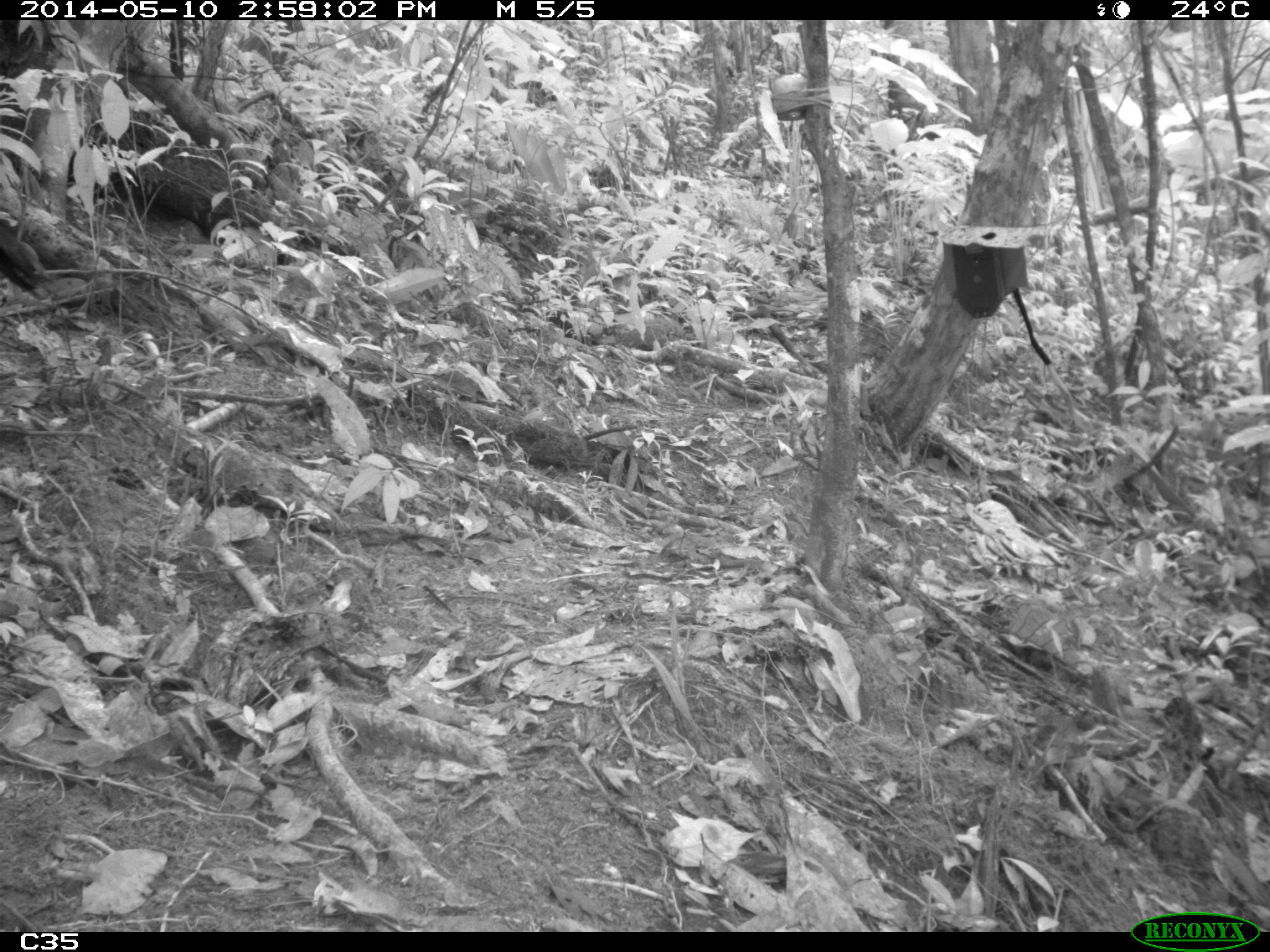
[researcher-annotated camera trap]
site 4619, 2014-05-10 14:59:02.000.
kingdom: Animalia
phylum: Chordata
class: Aves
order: Galliformes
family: Cracidae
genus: Crax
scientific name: Crax alector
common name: black curassow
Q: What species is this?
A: Crax alector (black curassow).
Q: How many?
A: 2.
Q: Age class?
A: Adult.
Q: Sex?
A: Female.